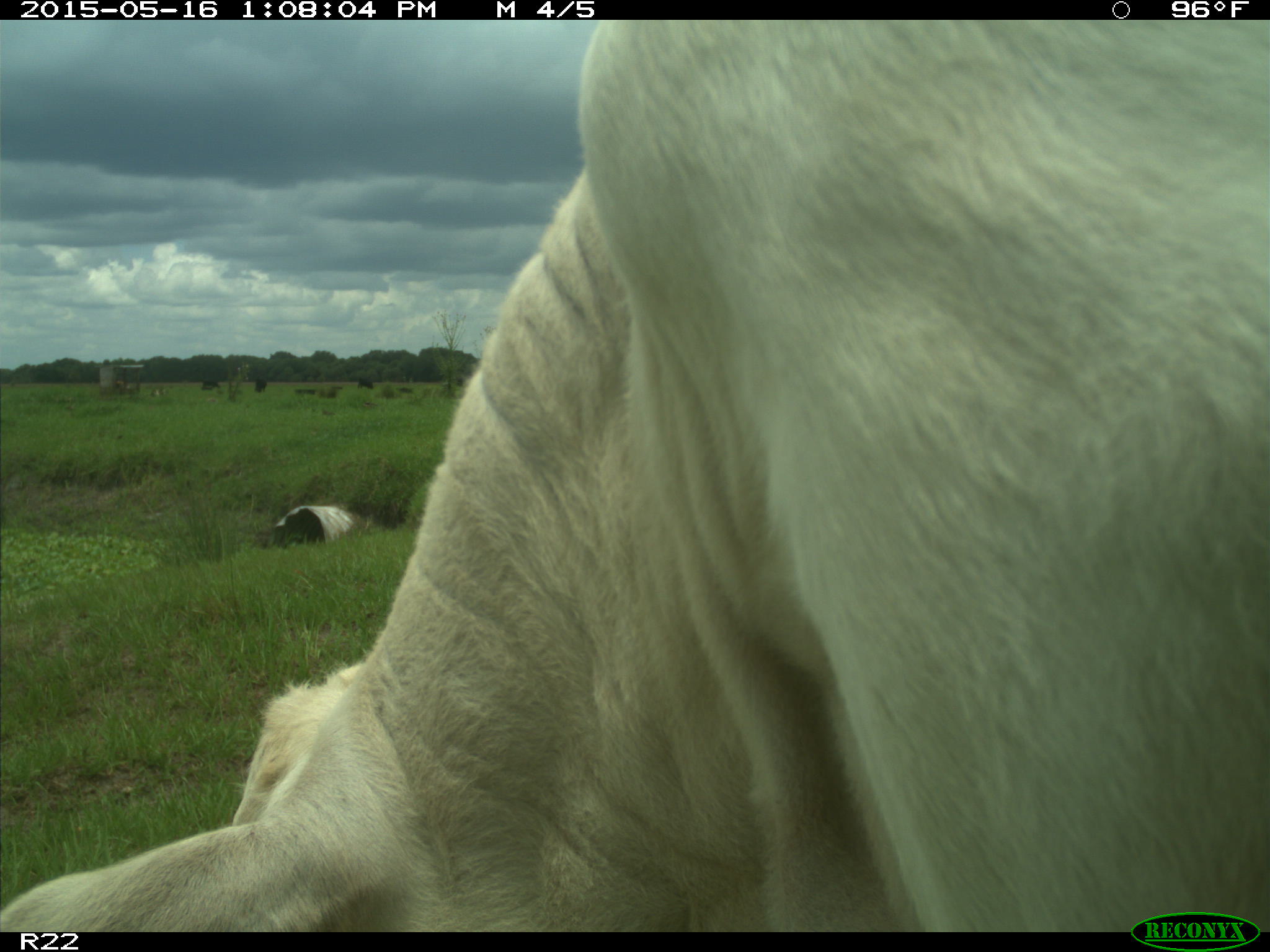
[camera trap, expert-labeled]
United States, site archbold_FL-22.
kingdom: Animalia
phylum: Chordata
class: Mammalia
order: Artiodactyla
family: Bovidae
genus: Bos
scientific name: Bos taurus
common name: domestic cow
Bos taurus (domestic cow).